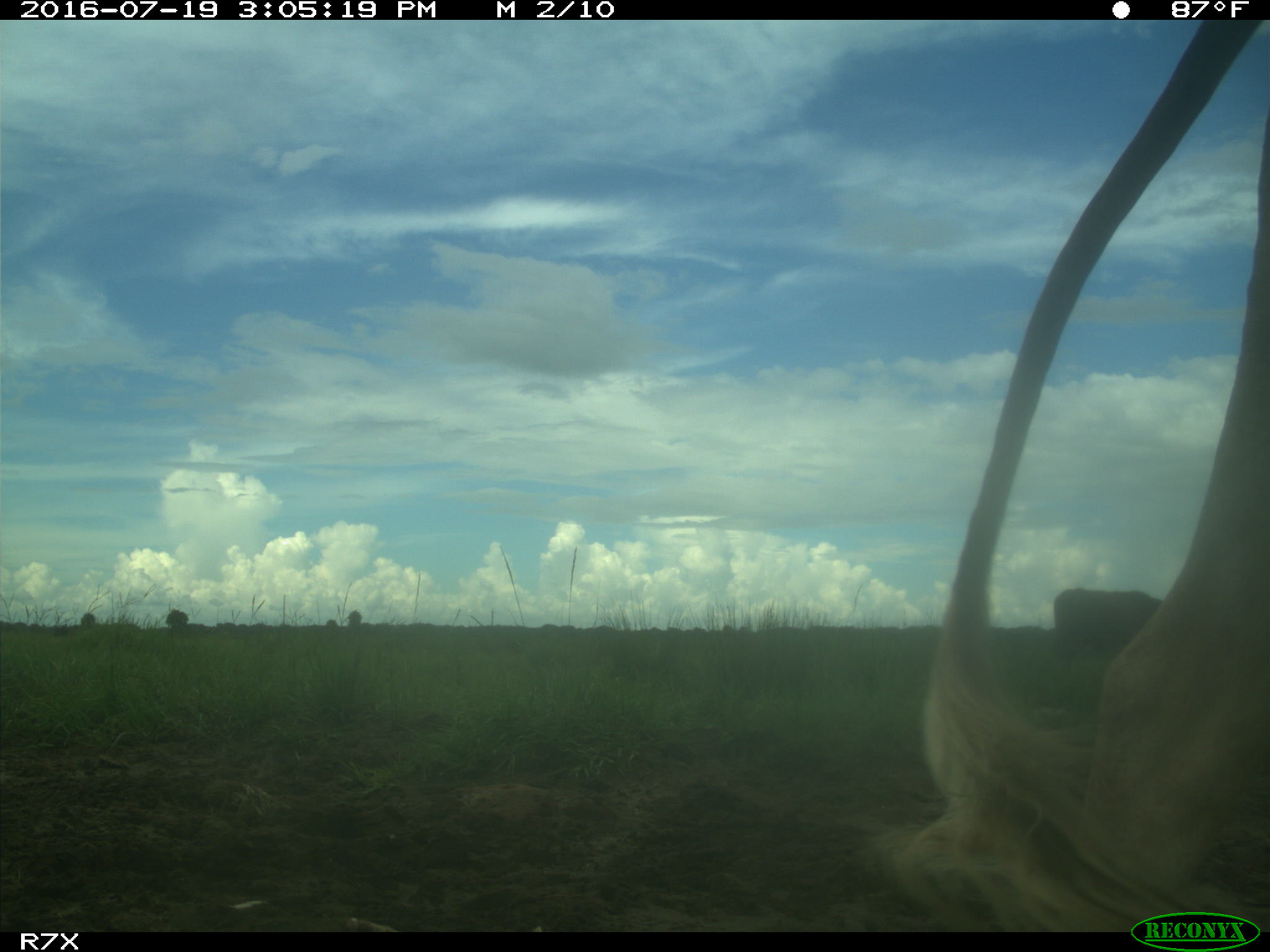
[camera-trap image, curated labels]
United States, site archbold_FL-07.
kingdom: Animalia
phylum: Chordata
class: Mammalia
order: Artiodactyla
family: Bovidae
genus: Bos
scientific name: Bos taurus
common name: domestic cow